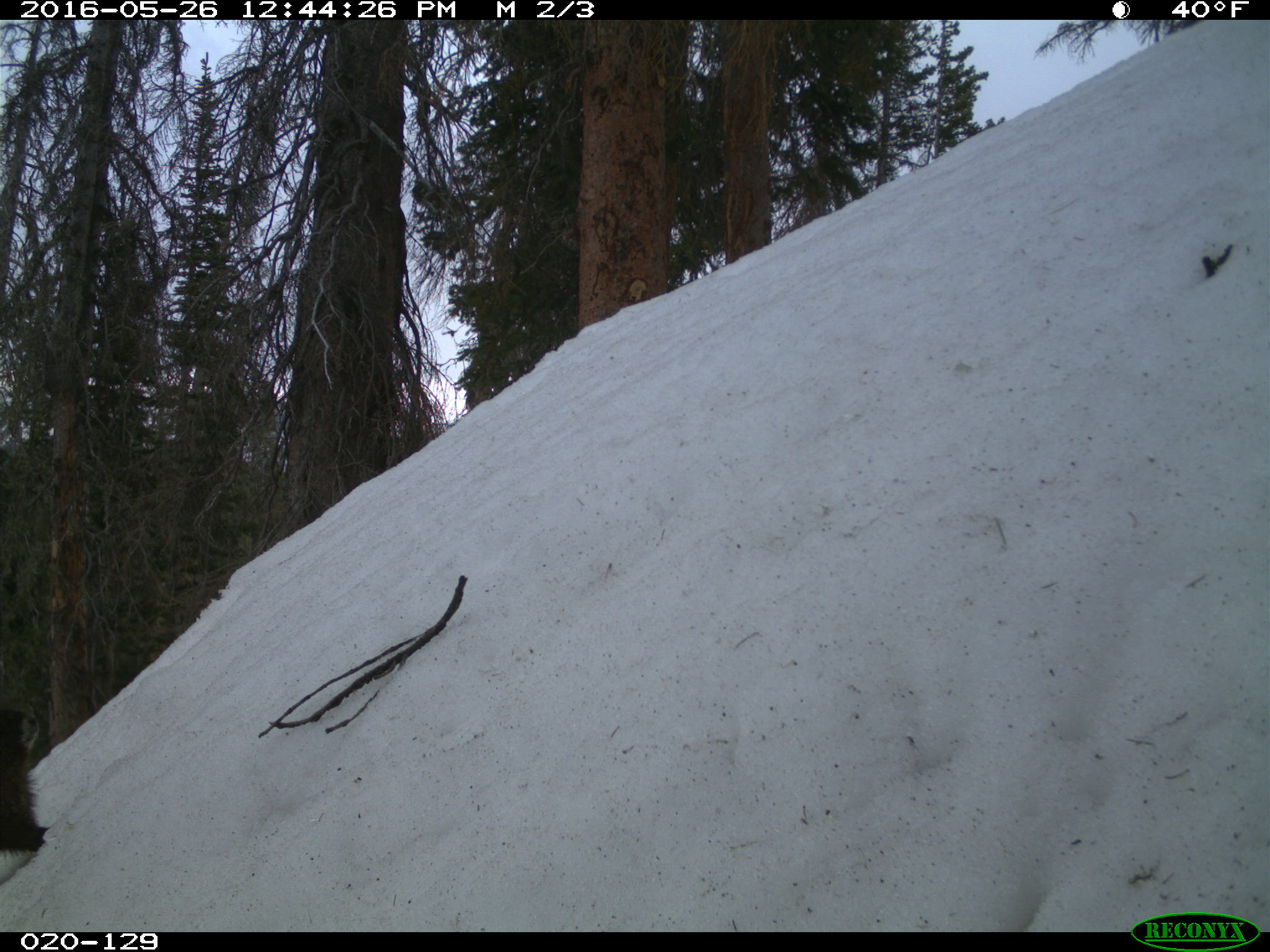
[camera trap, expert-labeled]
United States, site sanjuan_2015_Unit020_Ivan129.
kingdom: Animalia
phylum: Chordata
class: Mammalia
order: Rodentia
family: Sciuridae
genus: Marmota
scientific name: Marmota flaviventris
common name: yellow-bellied marmot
Marmota flaviventris (yellow-bellied marmot).